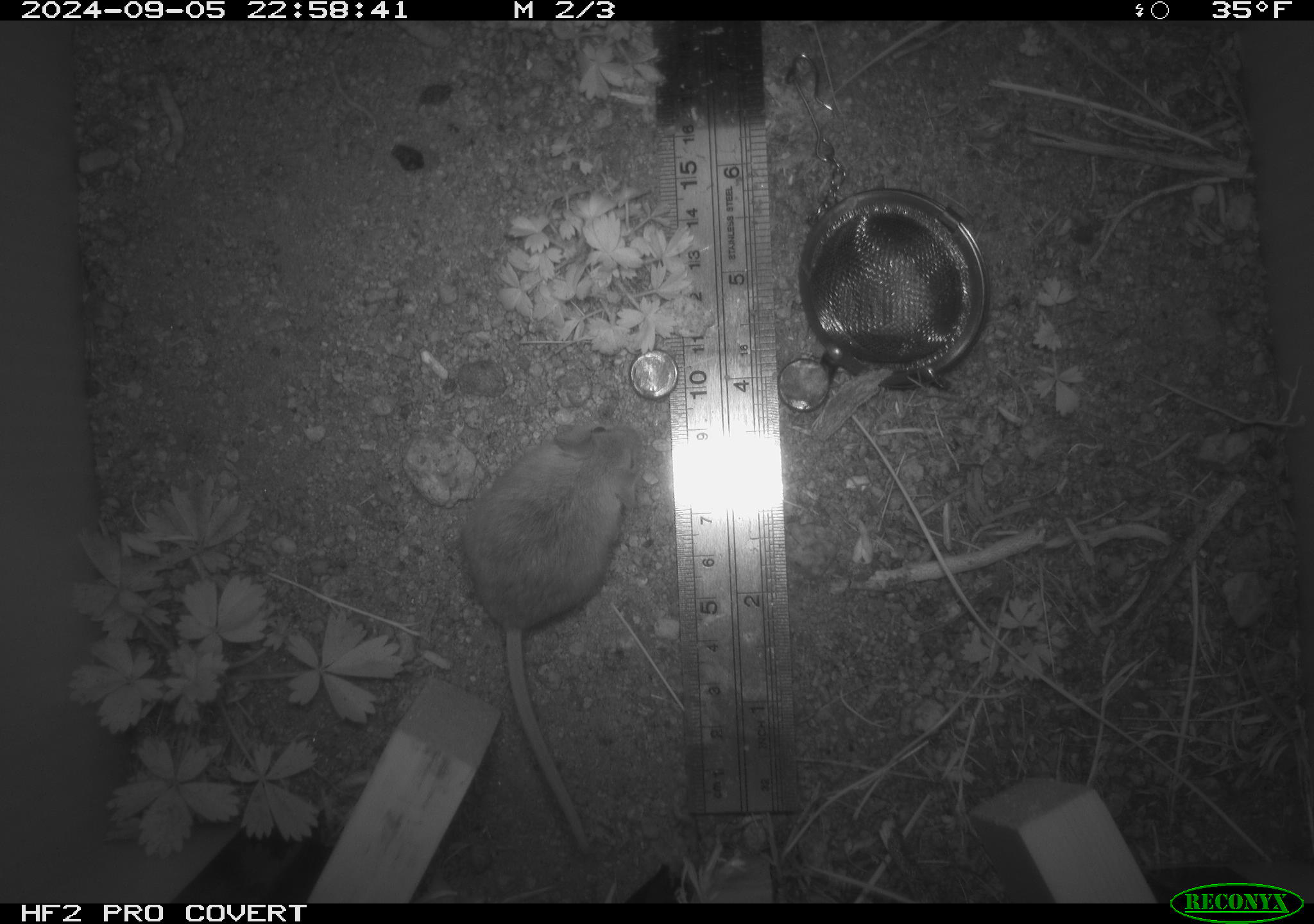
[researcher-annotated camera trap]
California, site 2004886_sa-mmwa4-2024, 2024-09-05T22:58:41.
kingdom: Animalia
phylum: Chordata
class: Mammalia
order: Rodentia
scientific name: Rodentia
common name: mouse species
Mouse species (Rodentia).